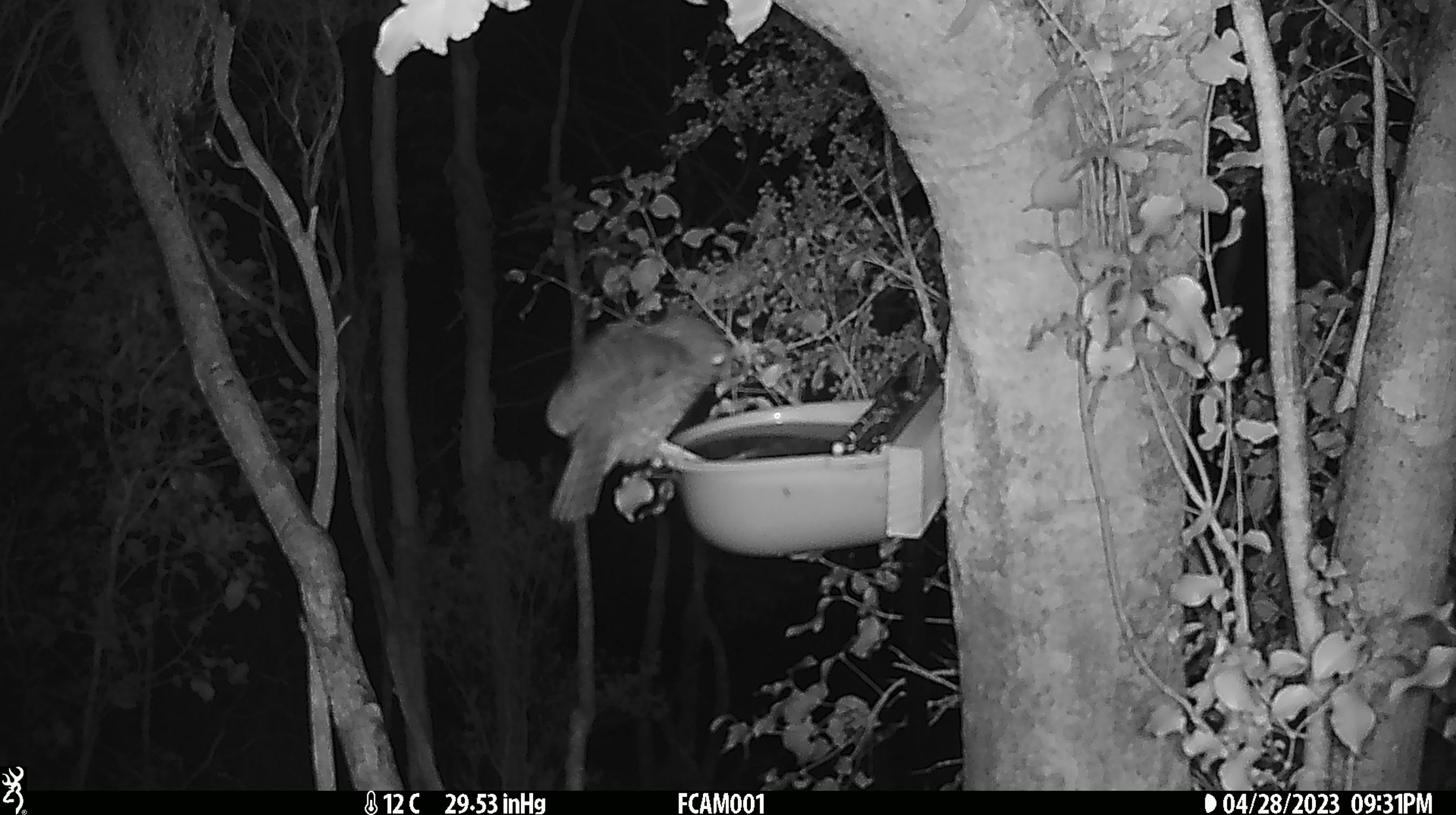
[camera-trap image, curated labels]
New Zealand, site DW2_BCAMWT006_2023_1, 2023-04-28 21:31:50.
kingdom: Animalia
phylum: Chordata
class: Aves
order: Strigiformes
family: Strigidae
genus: Ninox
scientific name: Ninox novaeseelandiae novaeseelandiae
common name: morepork